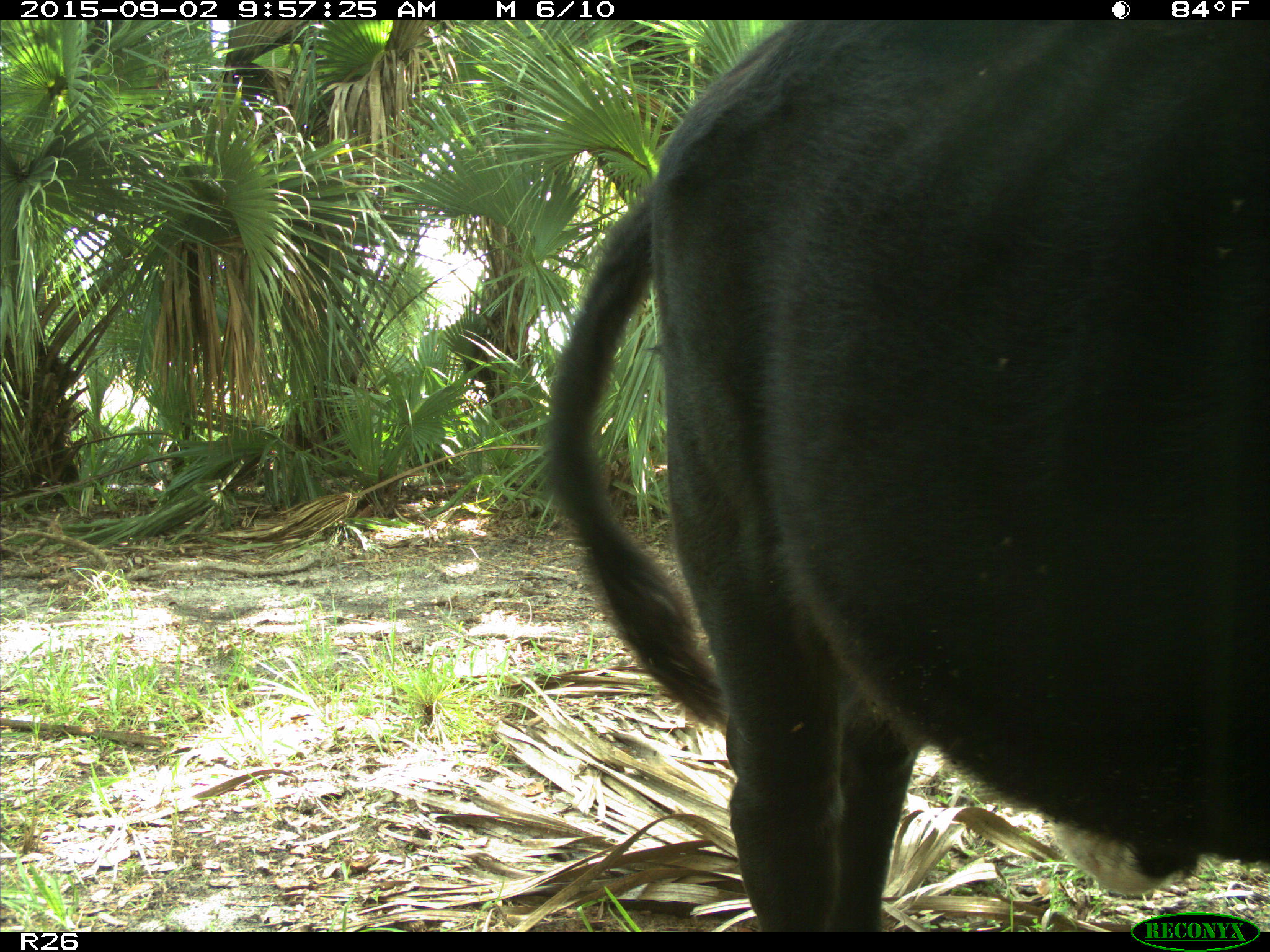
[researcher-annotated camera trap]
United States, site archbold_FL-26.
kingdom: Animalia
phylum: Chordata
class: Mammalia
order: Artiodactyla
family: Bovidae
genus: Bos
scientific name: Bos taurus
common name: domestic cow